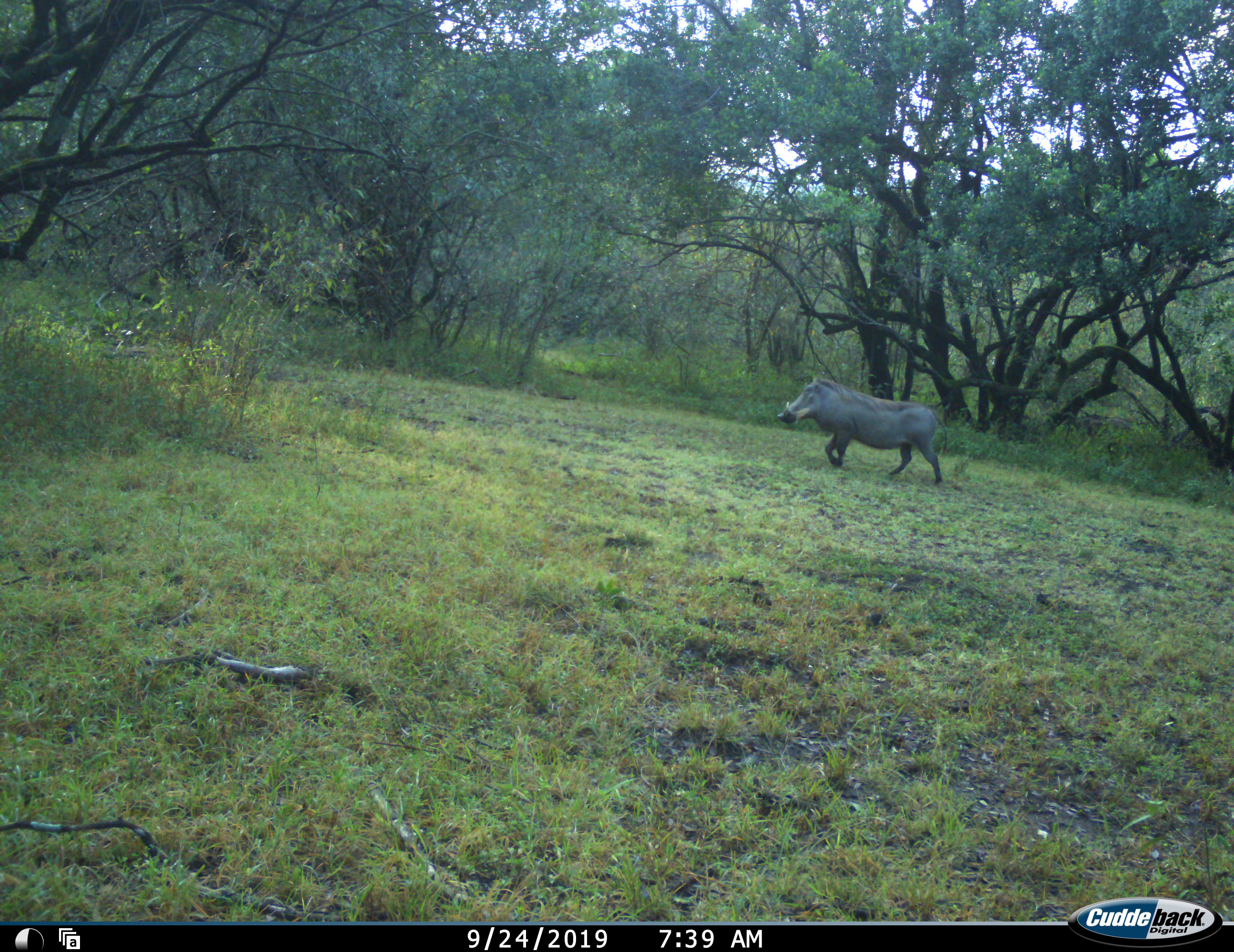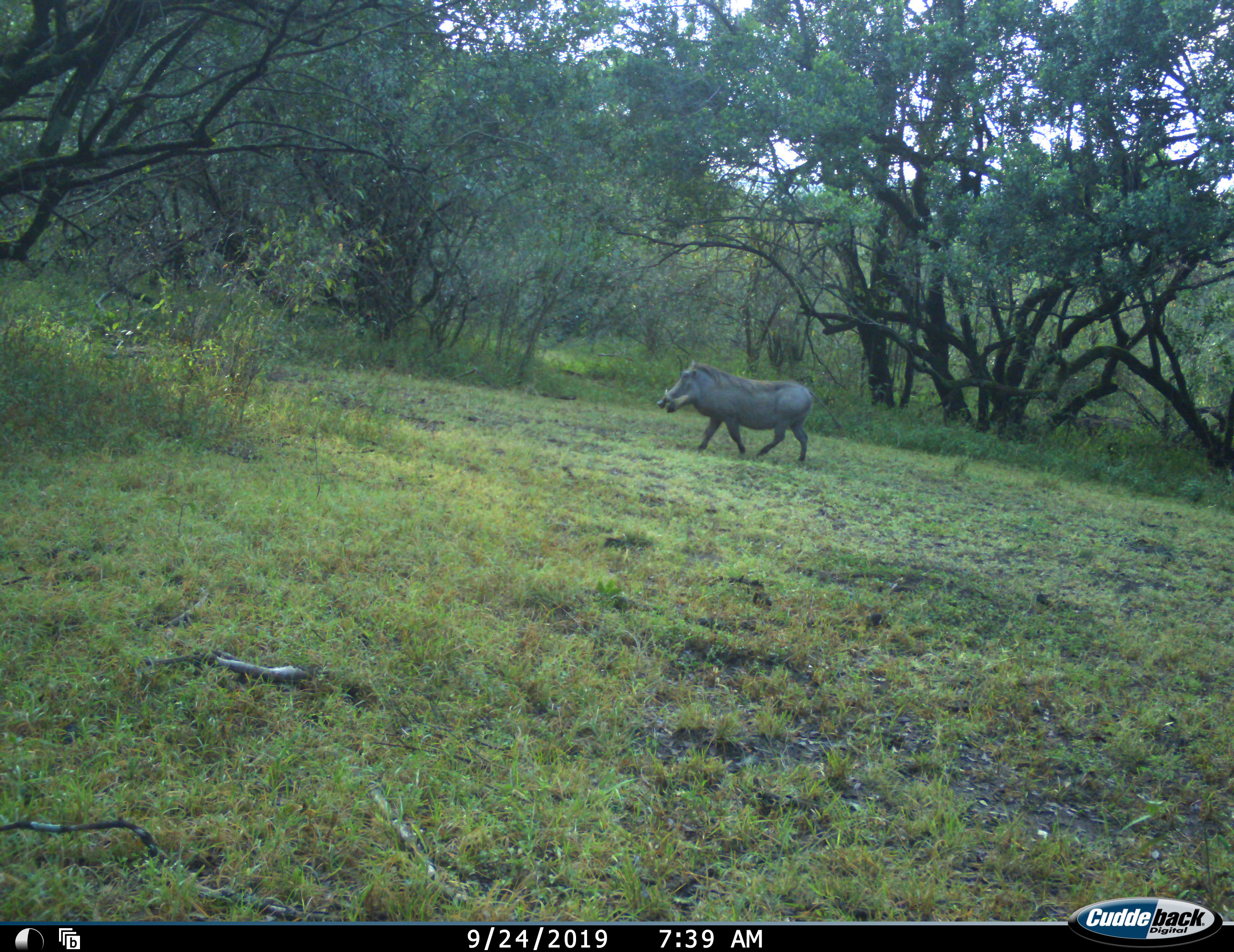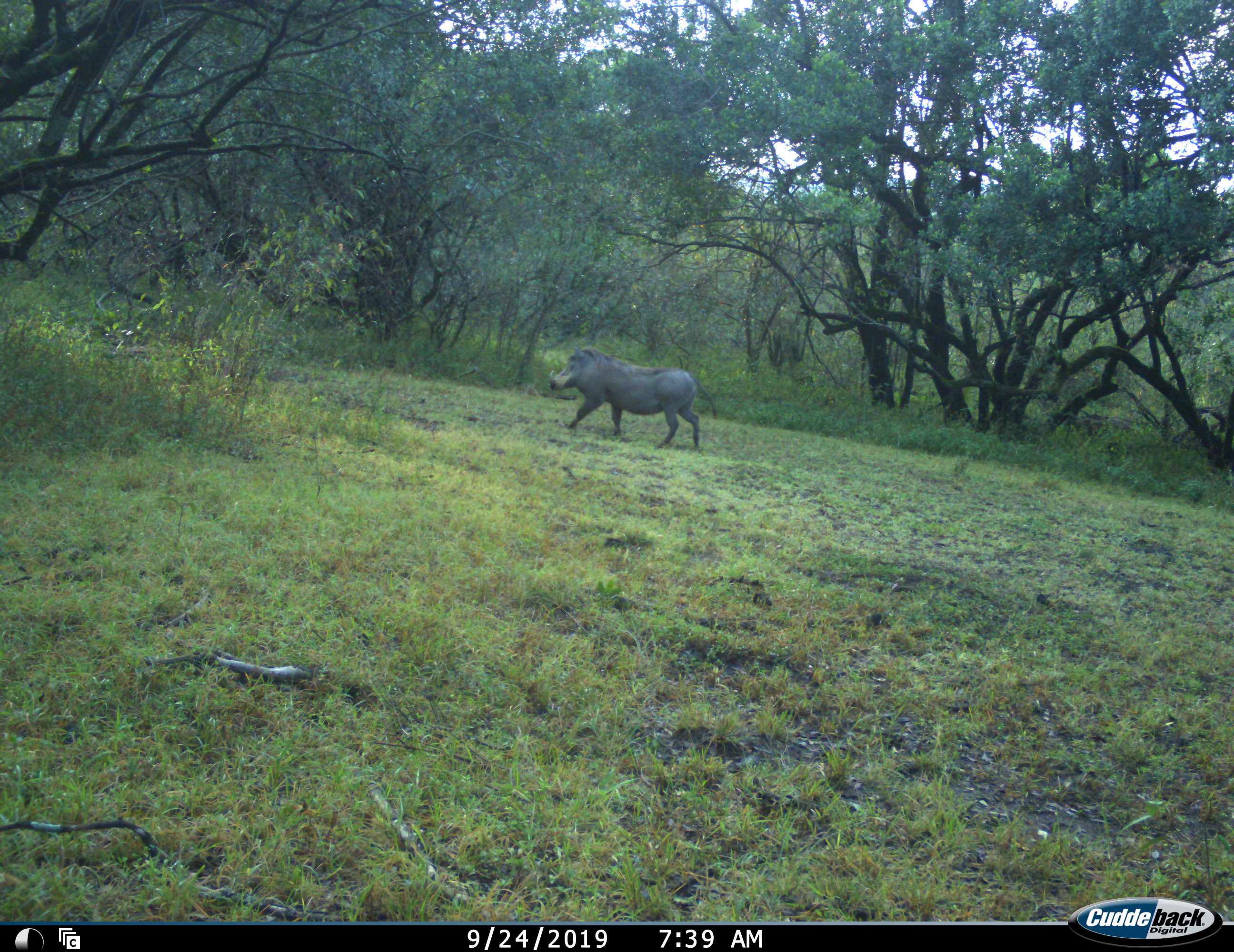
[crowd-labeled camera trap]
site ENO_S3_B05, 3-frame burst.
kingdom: Animalia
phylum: Chordata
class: Mammalia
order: Artiodactyla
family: Suidae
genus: Phacochoerus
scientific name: Phacochoerus africanus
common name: warthog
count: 1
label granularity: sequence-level